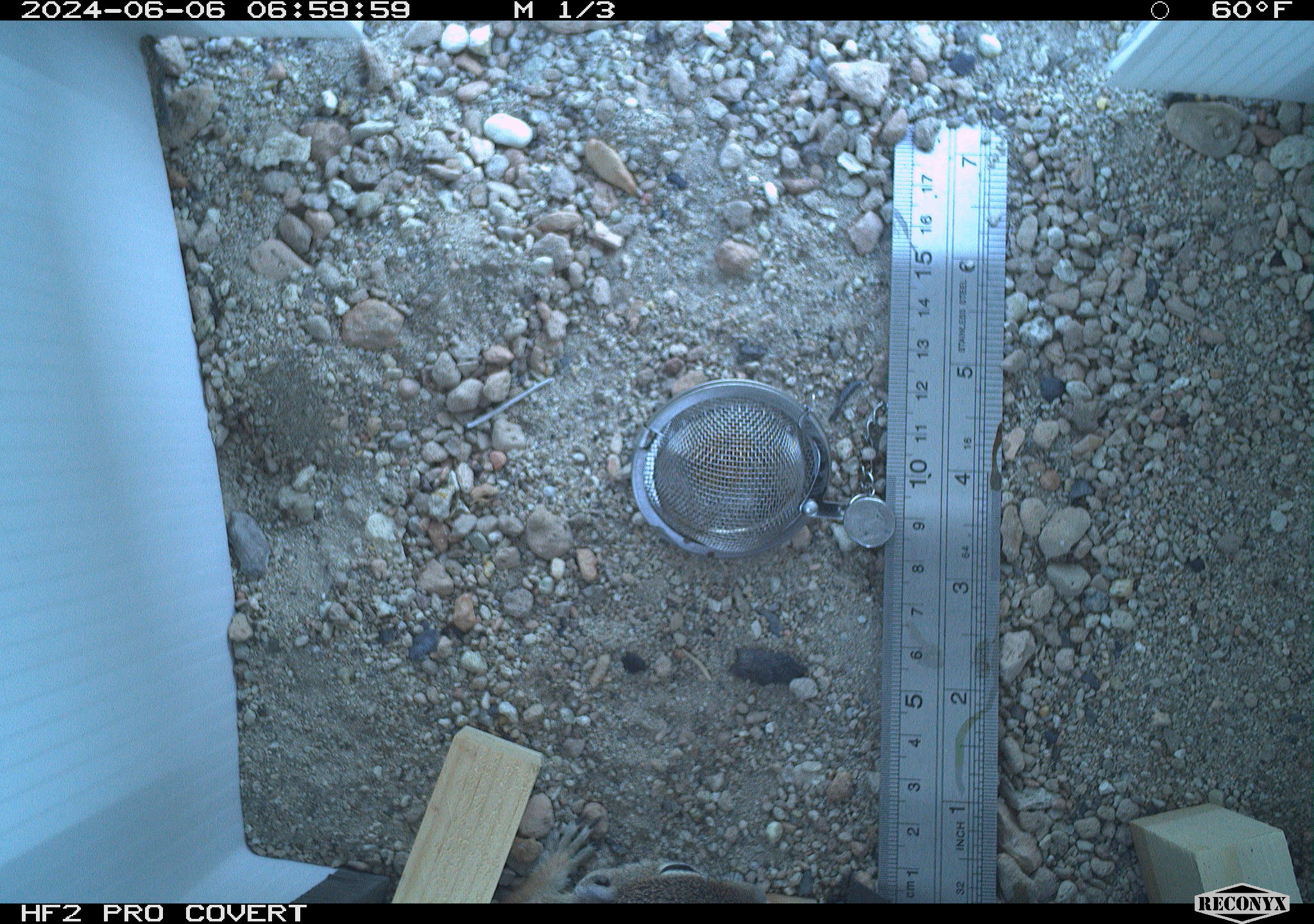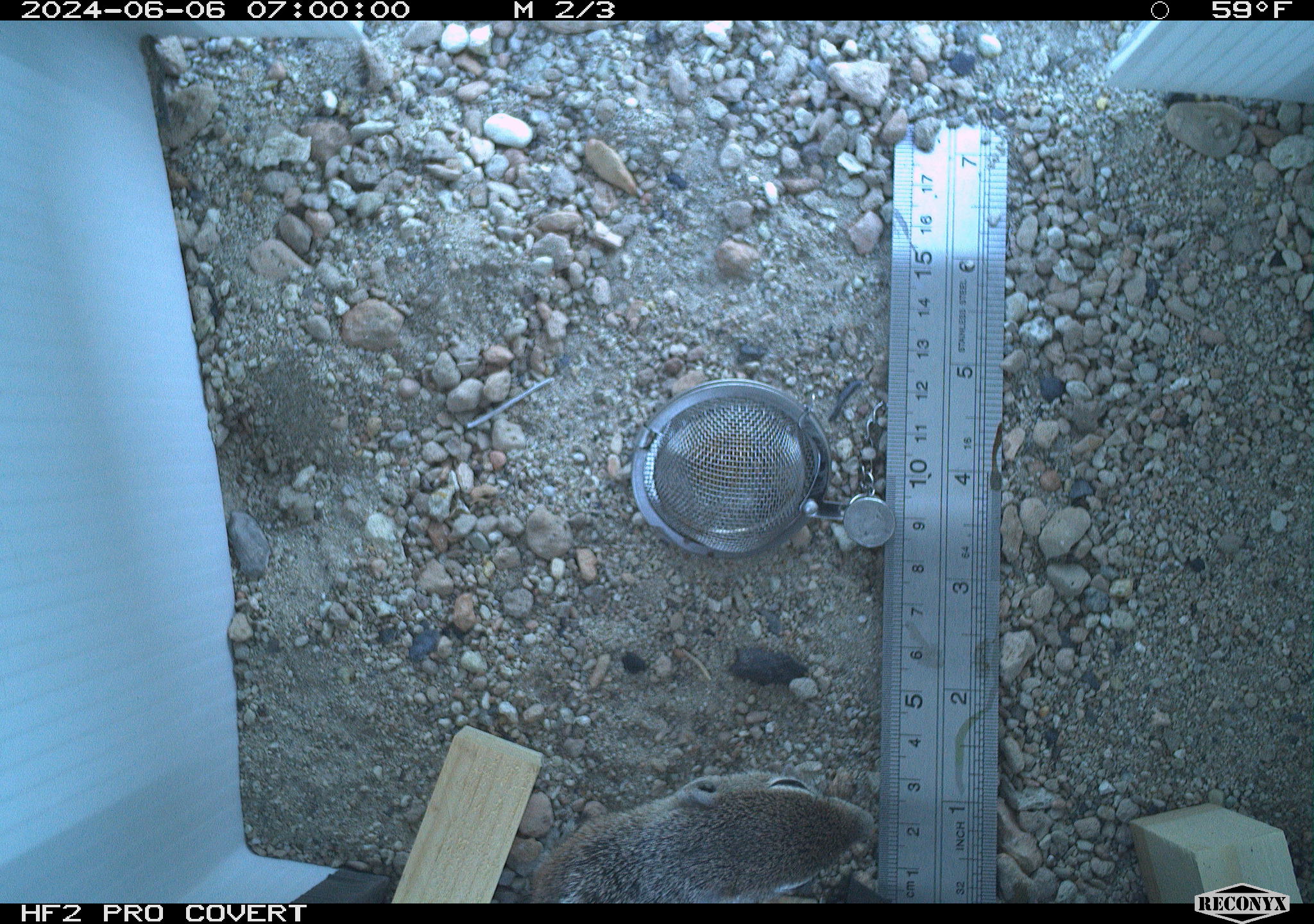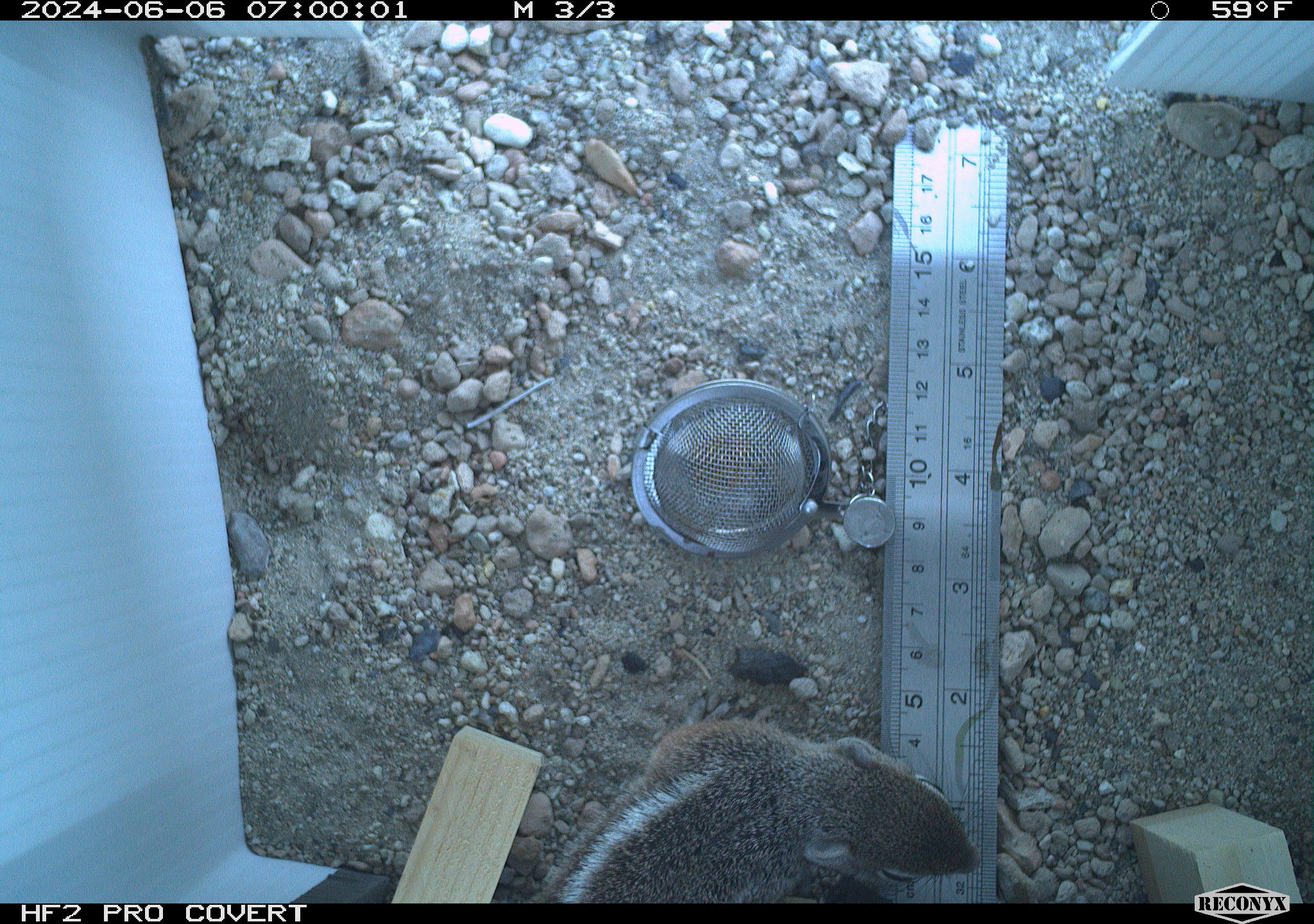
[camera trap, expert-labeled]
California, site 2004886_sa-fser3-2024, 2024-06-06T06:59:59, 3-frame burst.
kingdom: Animalia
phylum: Chordata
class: Mammalia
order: Rodentia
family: Sciuridae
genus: Ammospermophilus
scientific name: Ammospermophilus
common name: antelope ground squirrels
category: ammospermophilus species